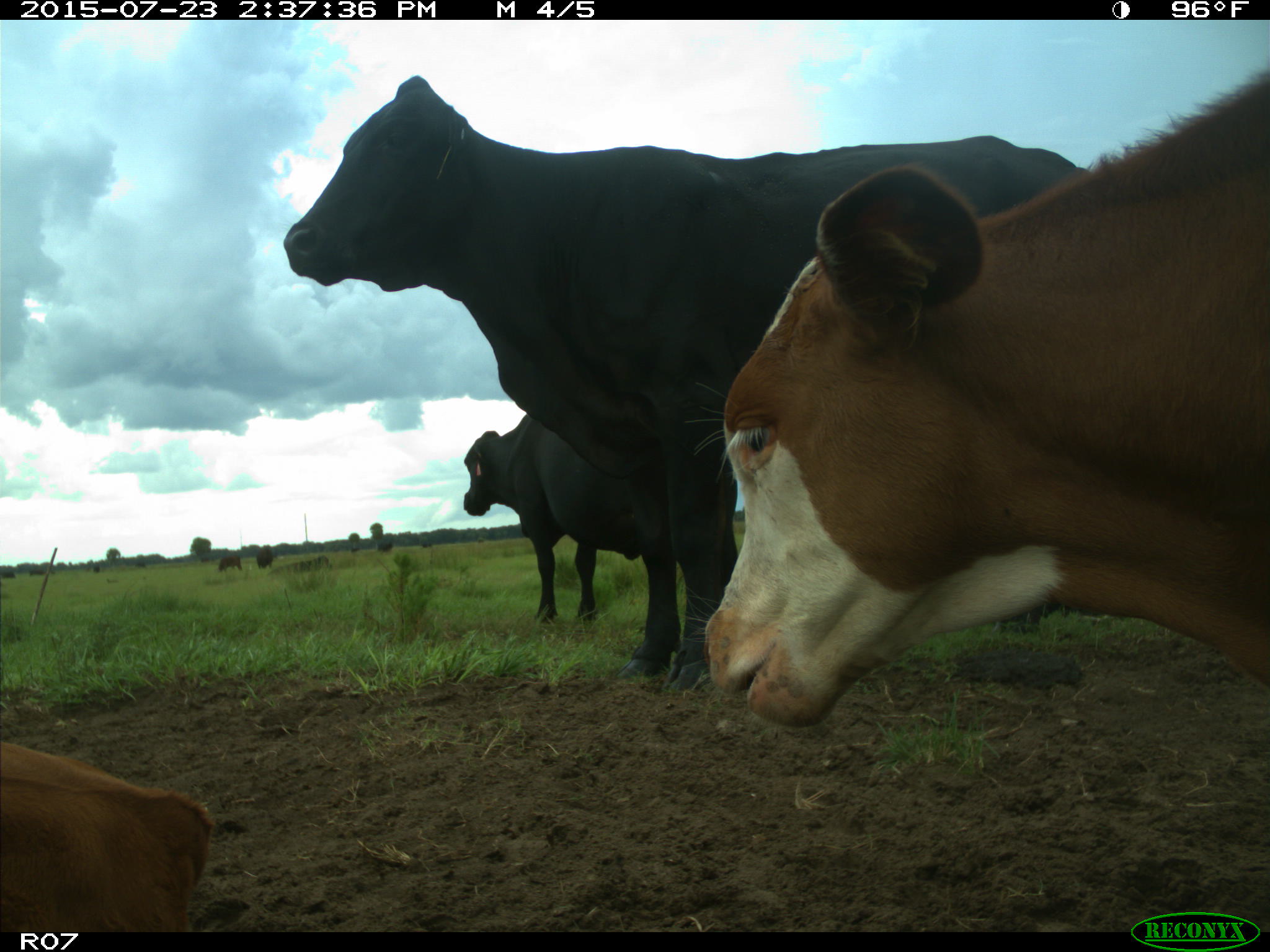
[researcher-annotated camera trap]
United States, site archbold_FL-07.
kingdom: Animalia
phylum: Chordata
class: Mammalia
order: Artiodactyla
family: Bovidae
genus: Bos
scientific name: Bos taurus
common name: domestic cow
Bos taurus (domestic cow).